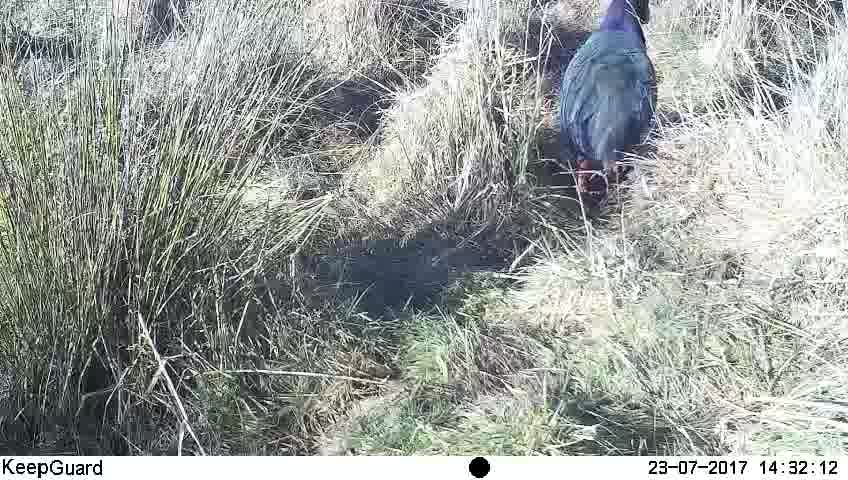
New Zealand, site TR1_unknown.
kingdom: Animalia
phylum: Chordata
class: Aves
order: Gruiformes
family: Rallidae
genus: Porphyrio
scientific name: Porphyrio mantelli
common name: takahe